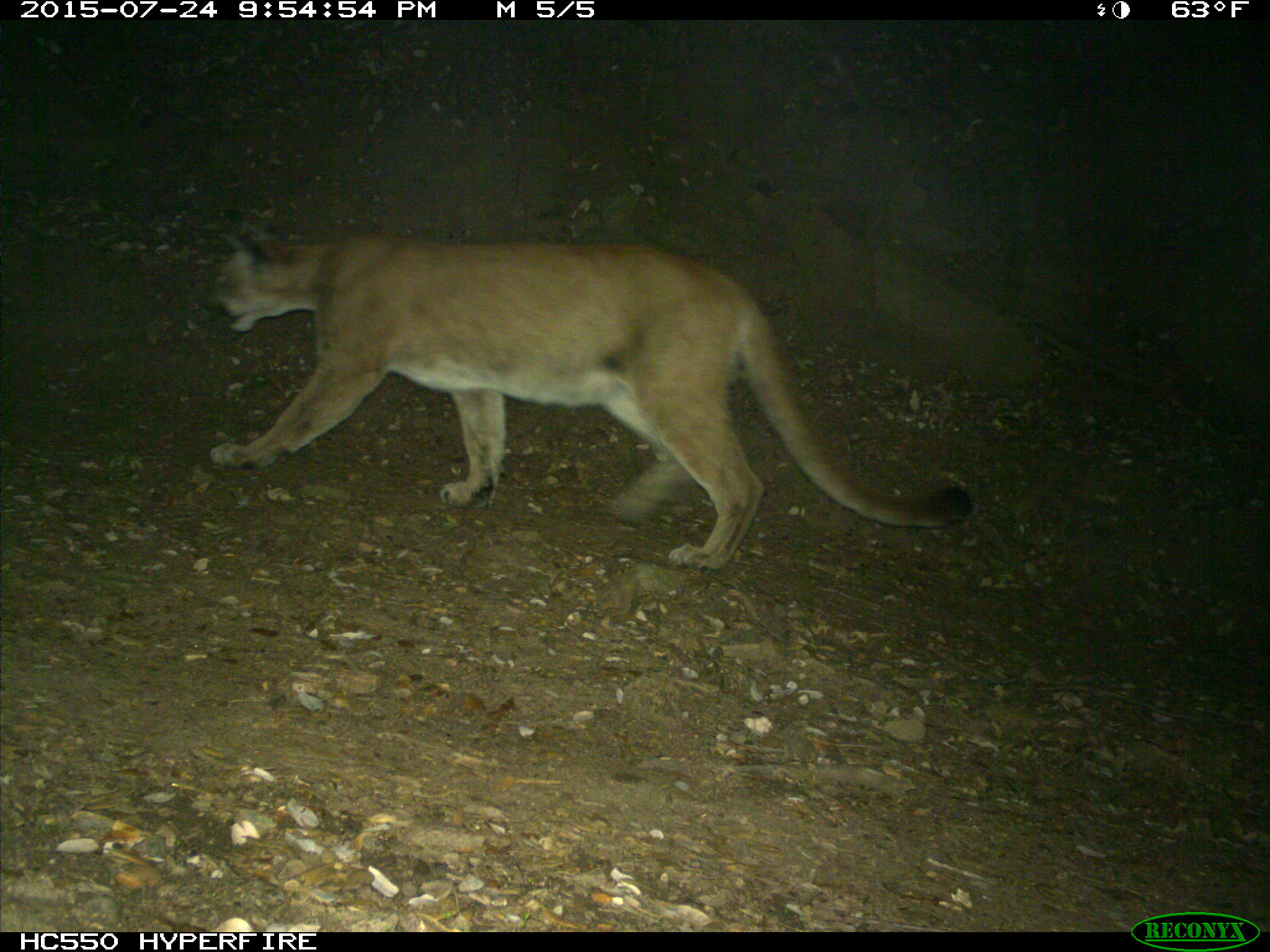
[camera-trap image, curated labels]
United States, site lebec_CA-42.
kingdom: Animalia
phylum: Chordata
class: Mammalia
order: Carnivora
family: Felidae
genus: Puma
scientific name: Puma concolor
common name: mountain lion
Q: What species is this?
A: Puma concolor (mountain lion).